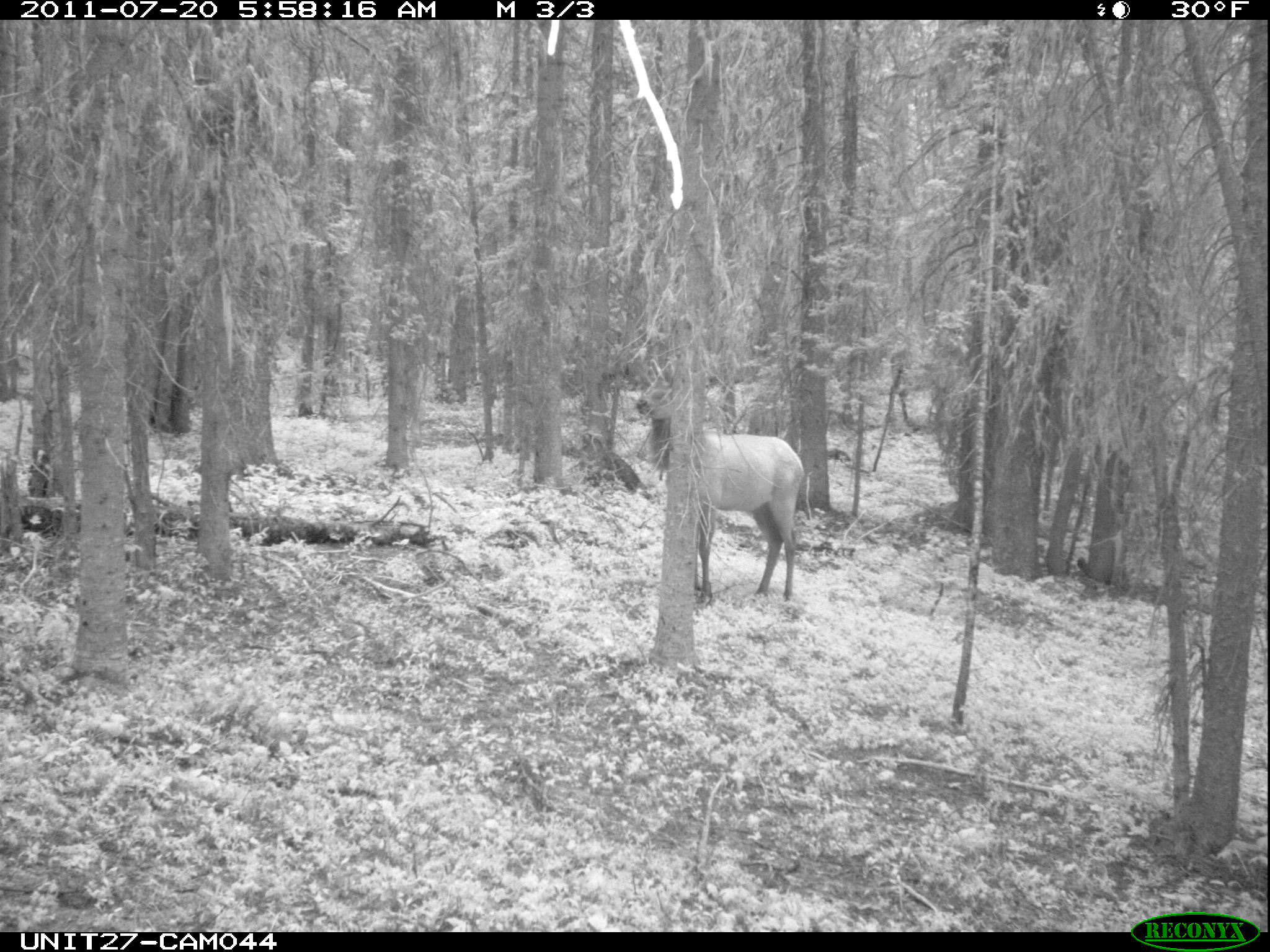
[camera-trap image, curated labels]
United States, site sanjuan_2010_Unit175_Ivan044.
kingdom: Animalia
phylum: Chordata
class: Mammalia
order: Artiodactyla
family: Cervidae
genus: Cervus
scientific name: Cervus elaphus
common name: red deer